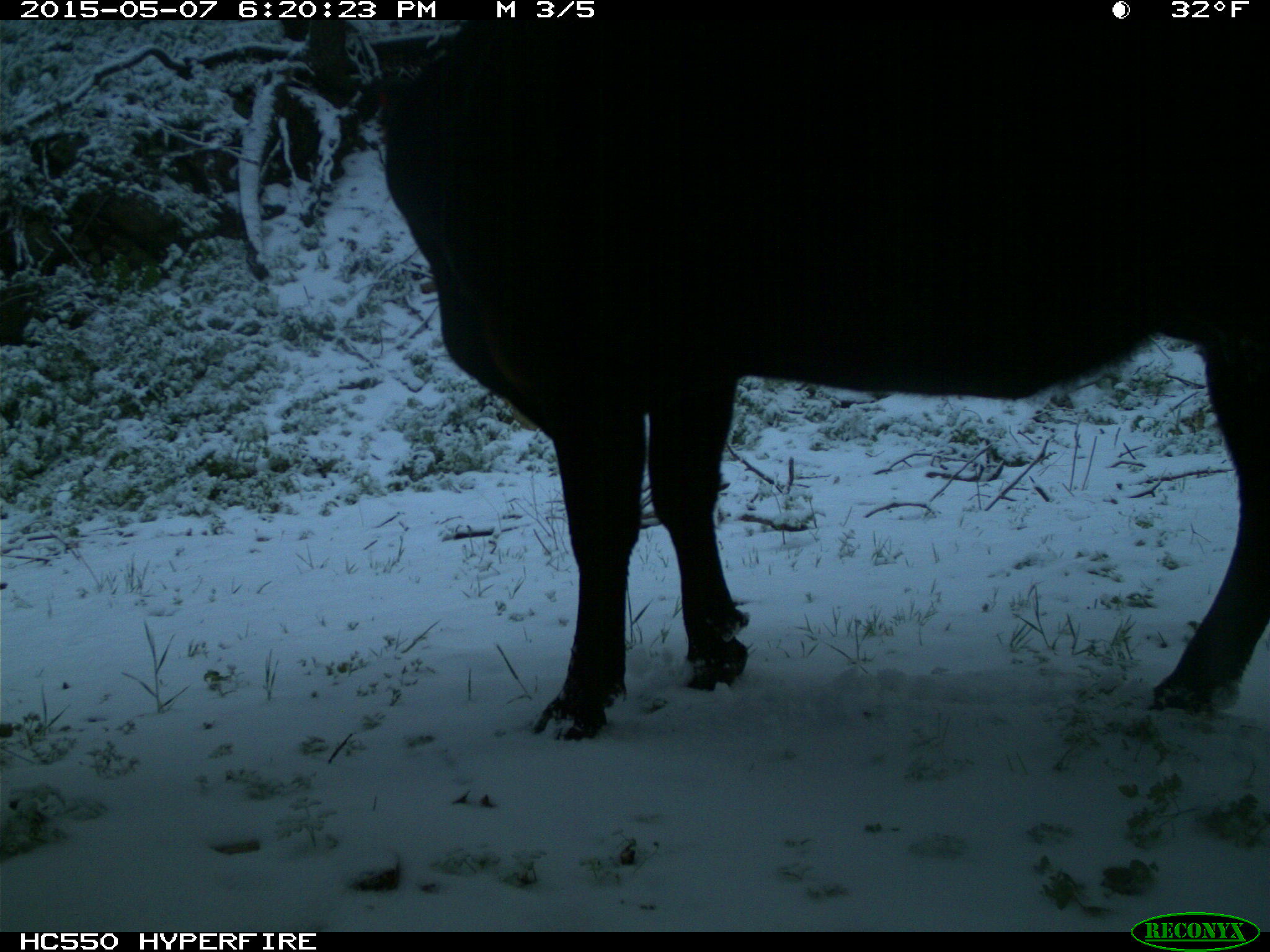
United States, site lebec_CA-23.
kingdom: Animalia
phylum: Chordata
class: Mammalia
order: Artiodactyla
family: Bovidae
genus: Bos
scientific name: Bos taurus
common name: domestic cow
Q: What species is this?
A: Bos taurus (domestic cow).